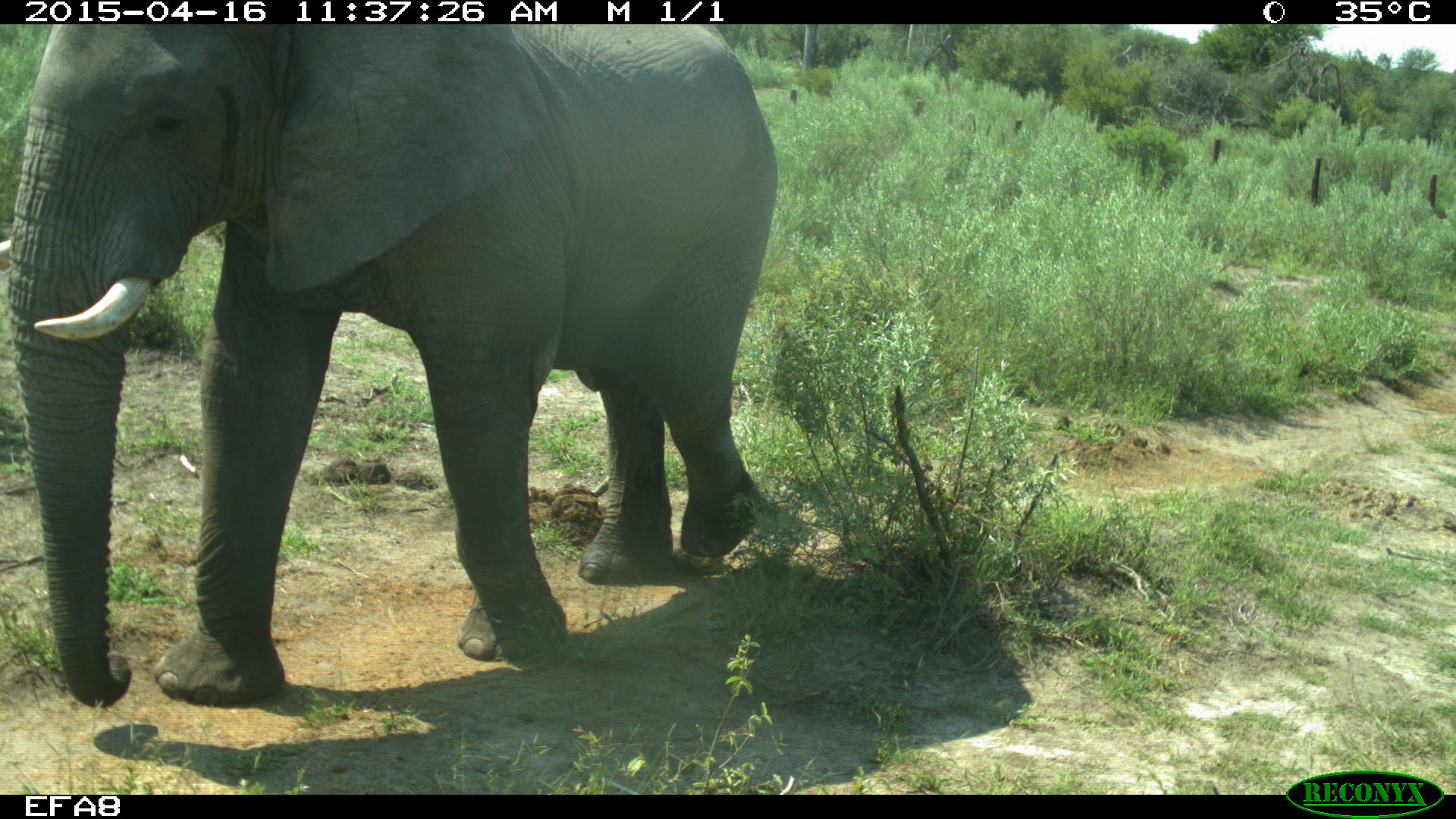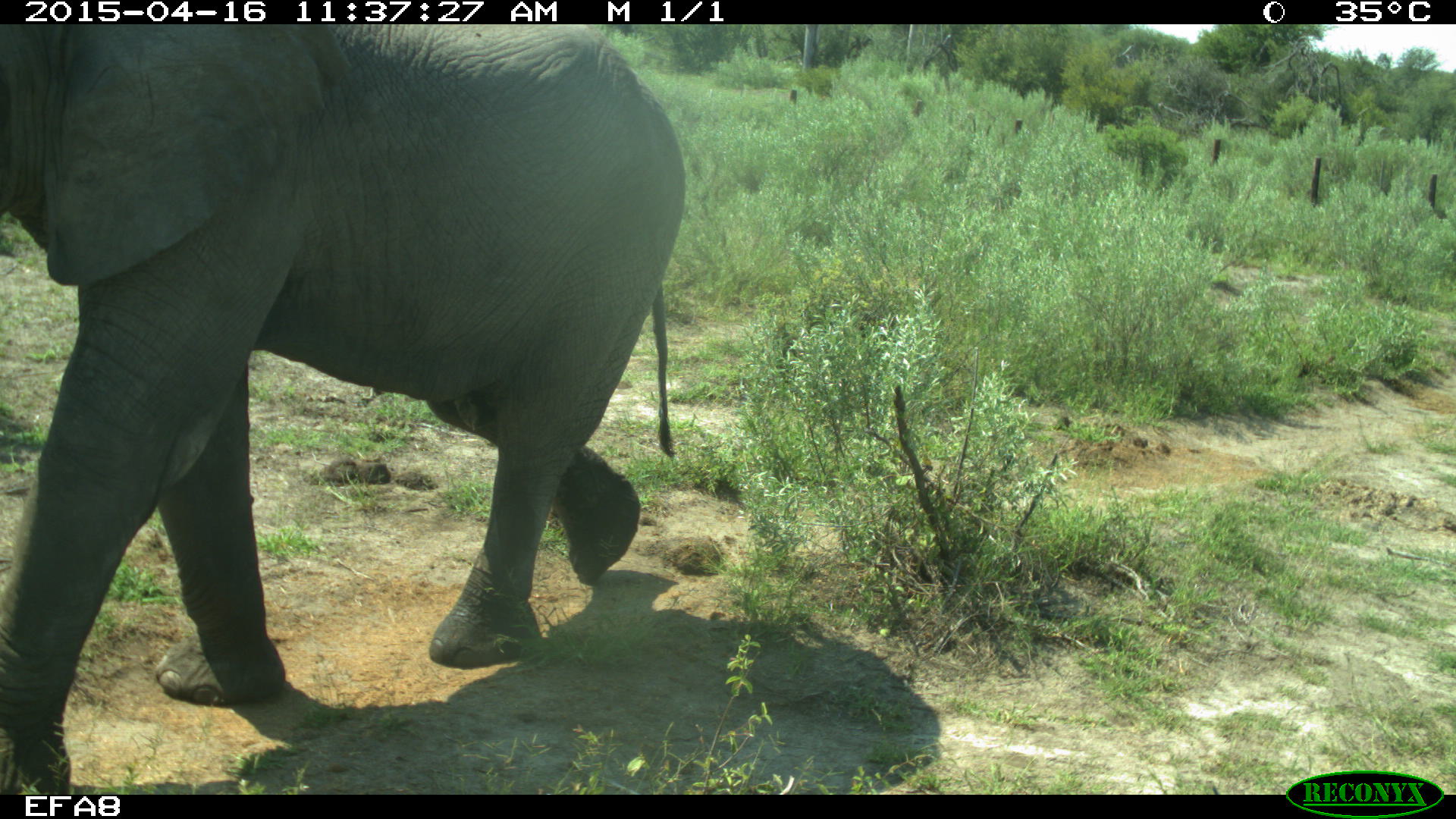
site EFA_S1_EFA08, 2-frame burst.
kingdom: Animalia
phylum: Chordata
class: Mammalia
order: Proboscidea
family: Elephantidae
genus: Loxodonta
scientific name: Loxodonta africana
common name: african bush elephant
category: elephant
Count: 1.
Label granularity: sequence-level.